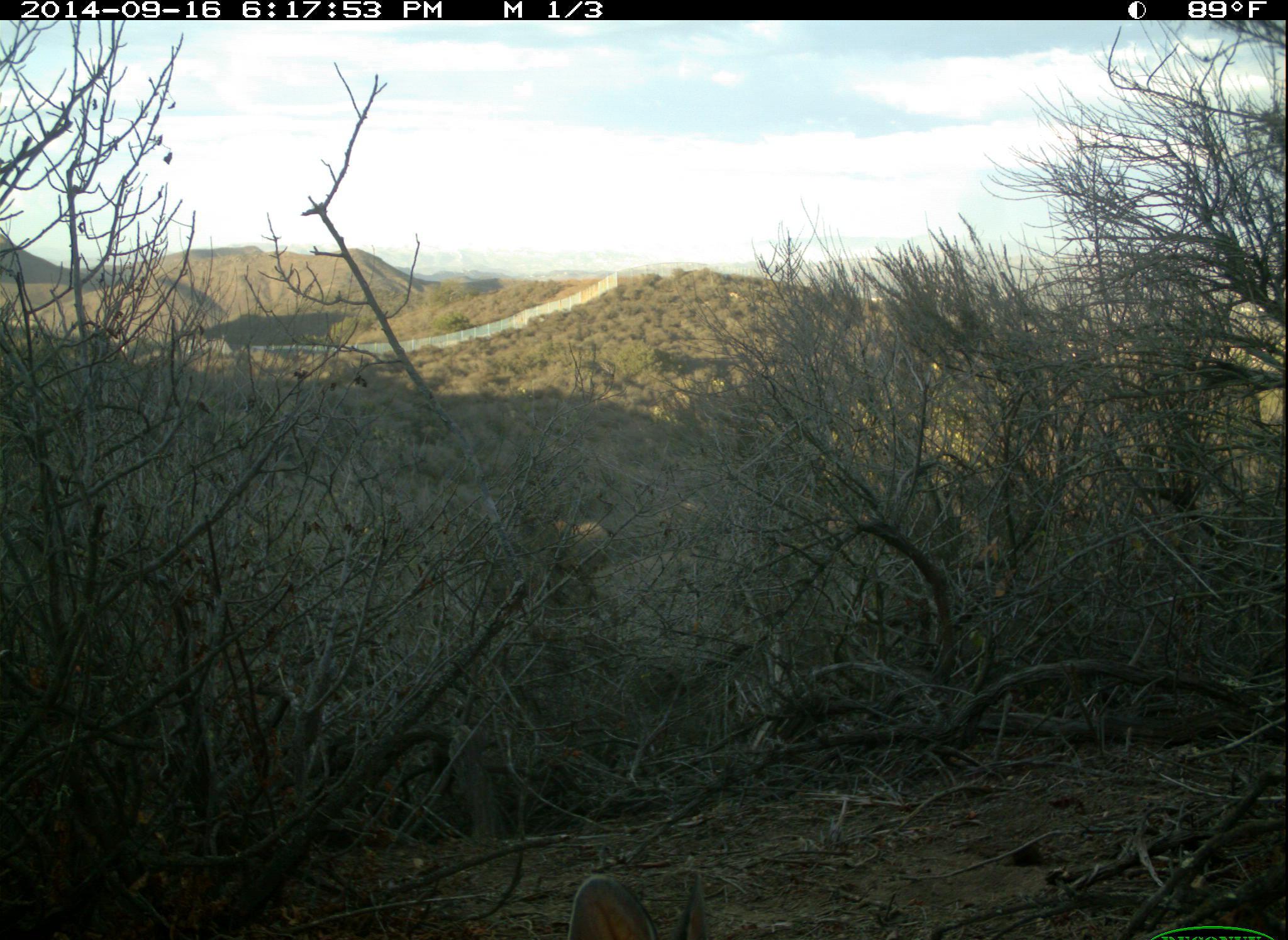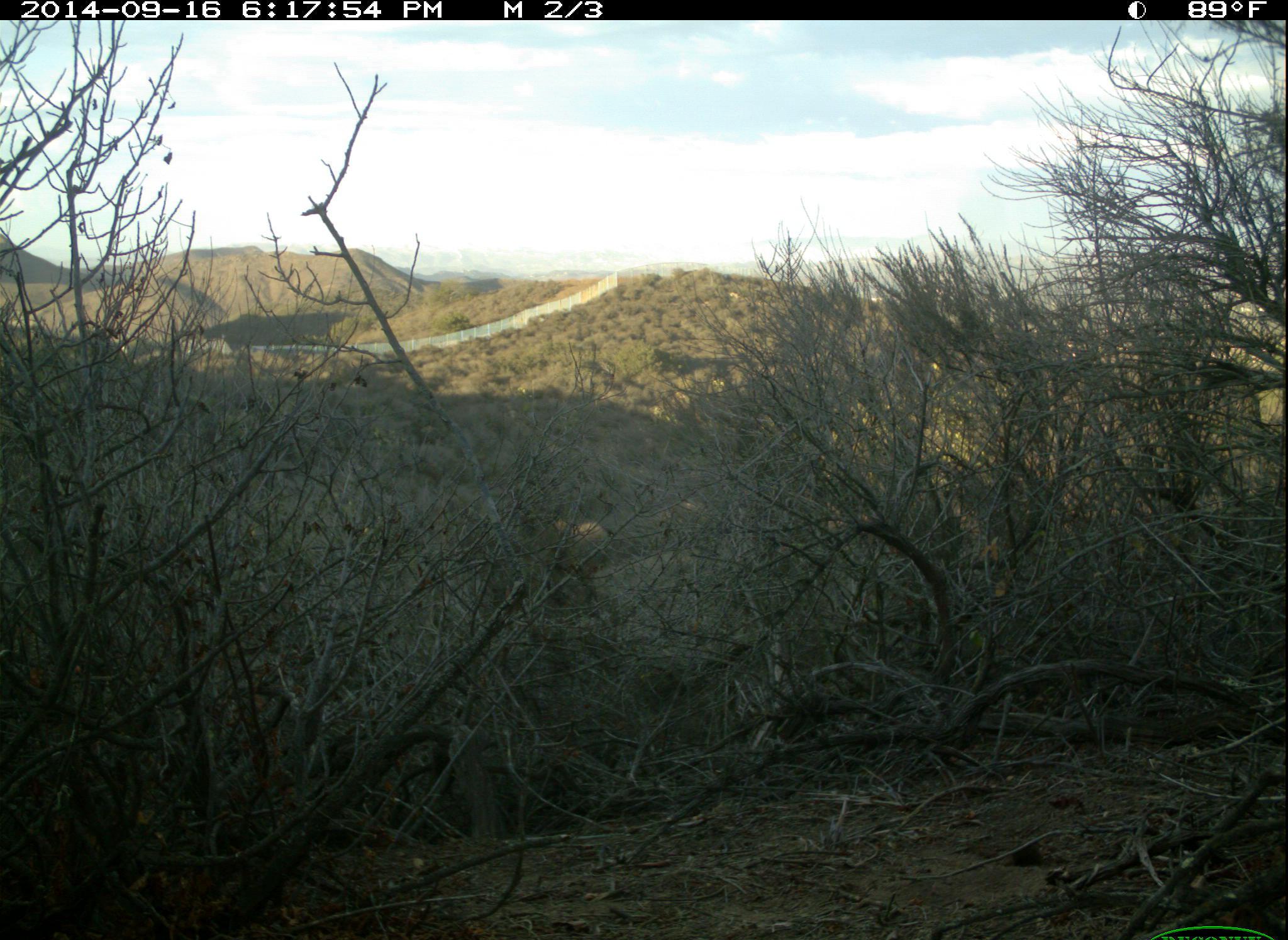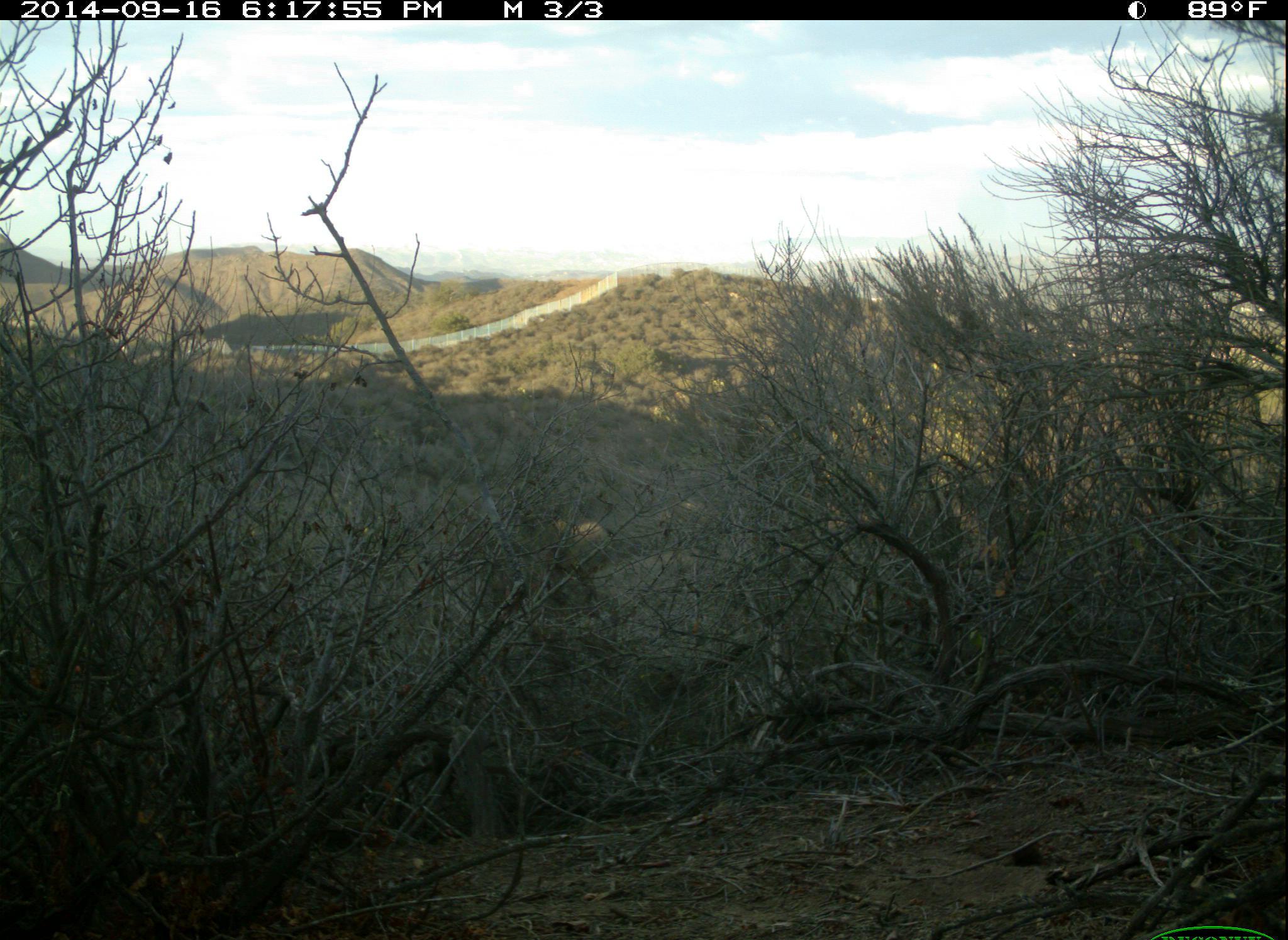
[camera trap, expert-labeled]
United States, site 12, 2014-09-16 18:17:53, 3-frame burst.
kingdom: Animalia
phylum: Chordata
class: Mammalia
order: Lagomorpha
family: Leporidae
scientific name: Leporidae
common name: rabbits and hares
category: rabbit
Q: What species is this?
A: Rabbit (rabbits and hares) (Leporidae).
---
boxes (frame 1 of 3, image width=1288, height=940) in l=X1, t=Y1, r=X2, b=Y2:
rabbit: l=562, t=871, r=713, b=939